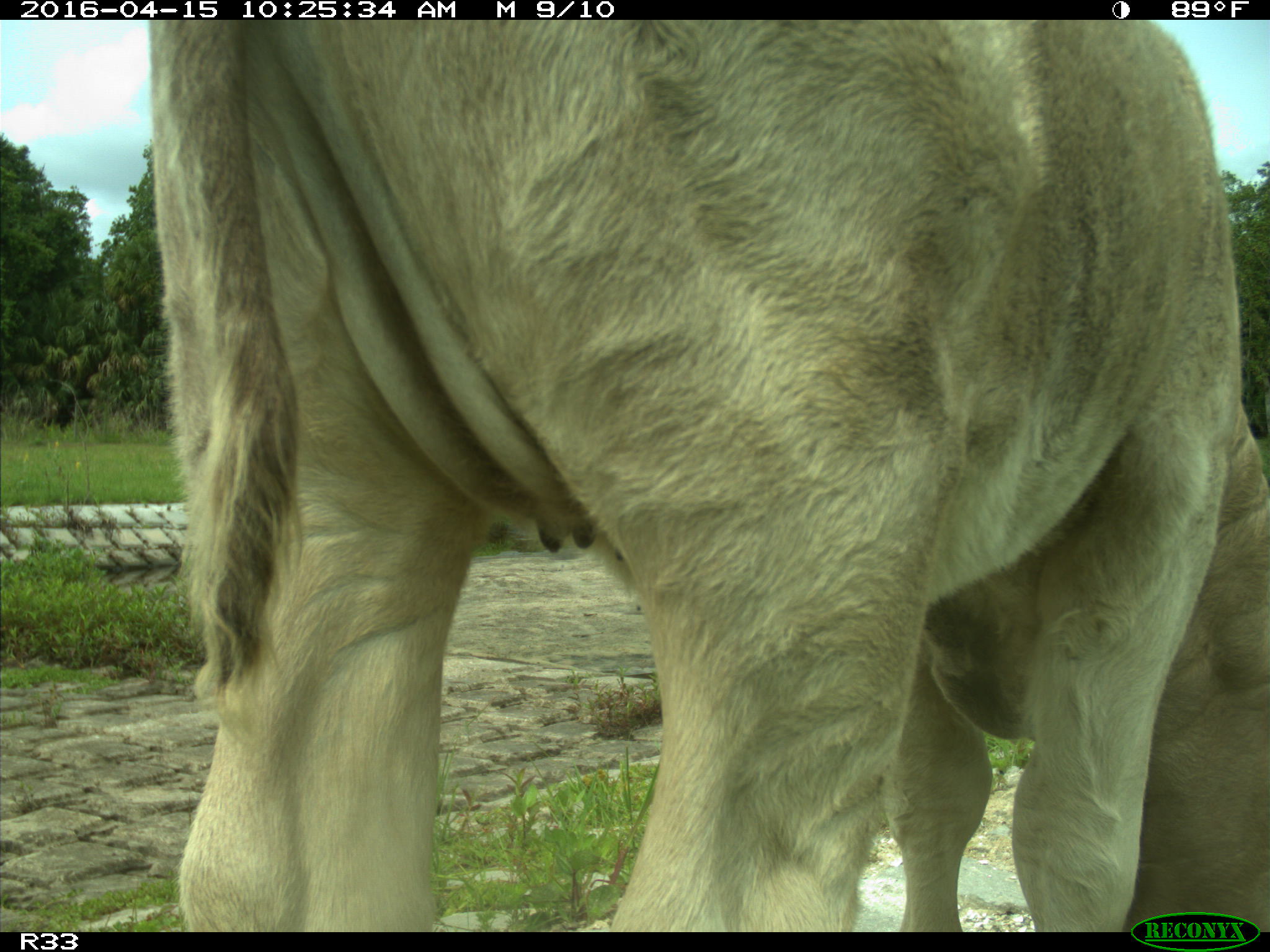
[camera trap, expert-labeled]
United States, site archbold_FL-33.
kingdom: Animalia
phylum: Chordata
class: Mammalia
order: Artiodactyla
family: Bovidae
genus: Bos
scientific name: Bos taurus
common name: domestic cow